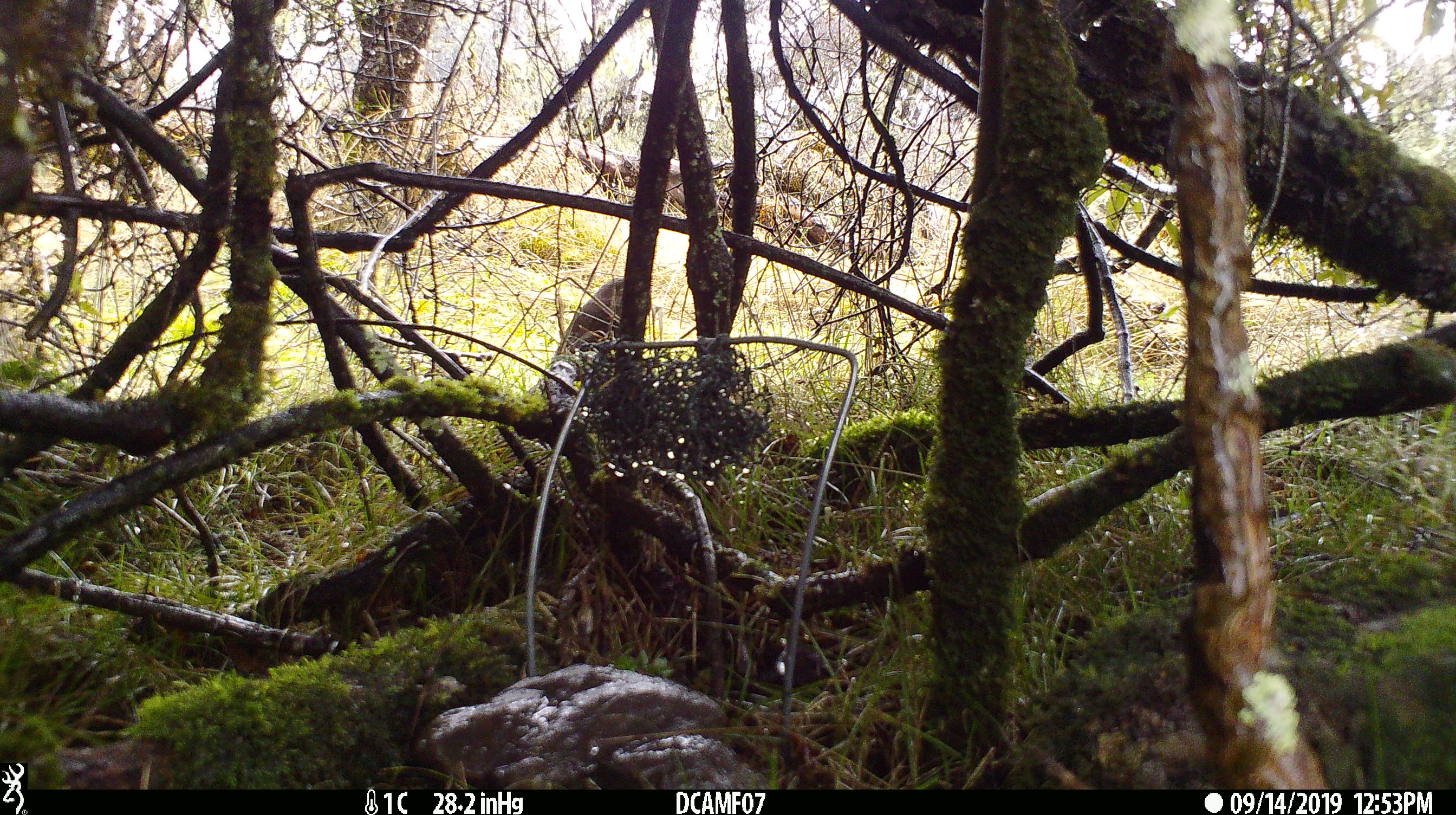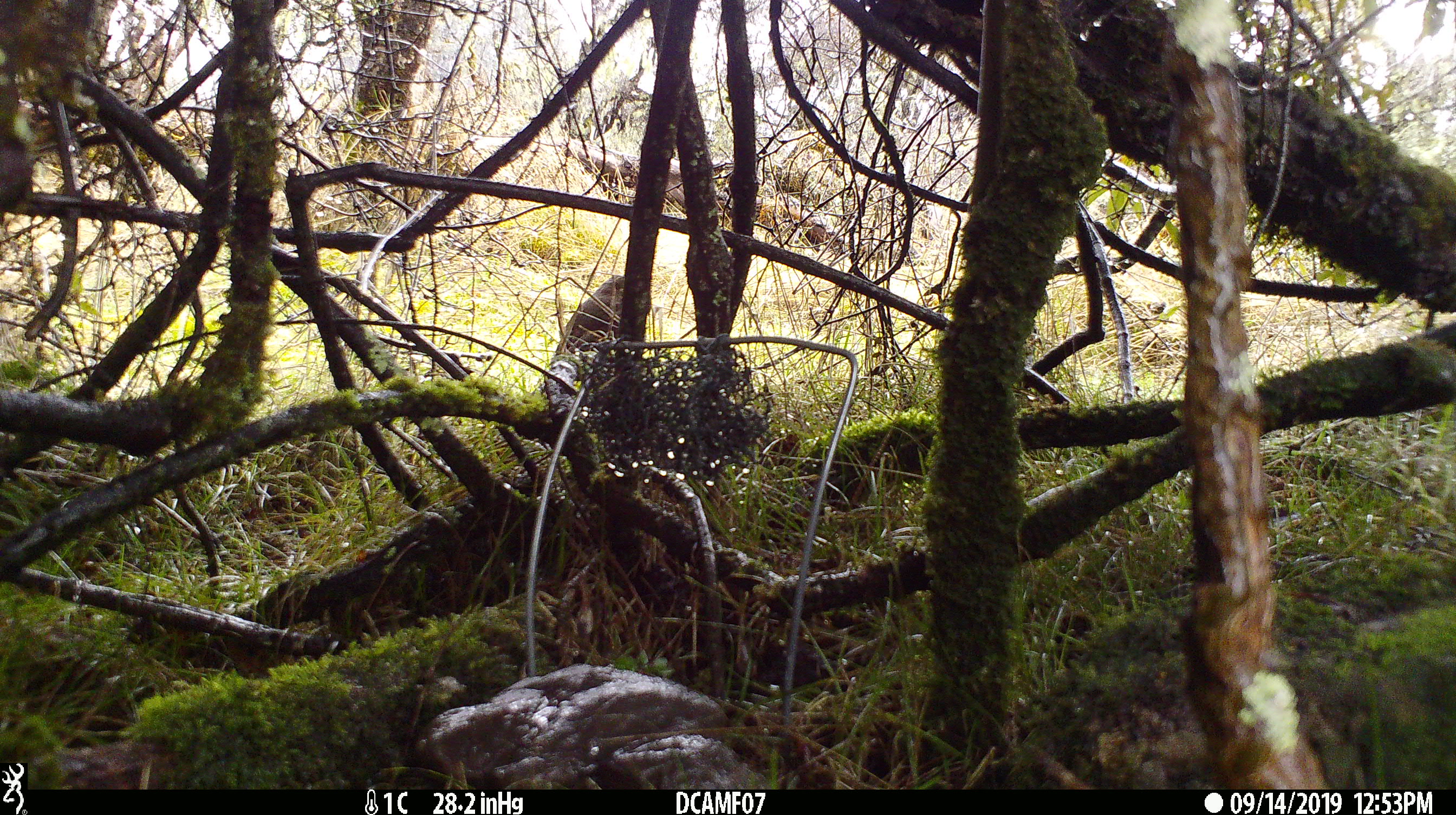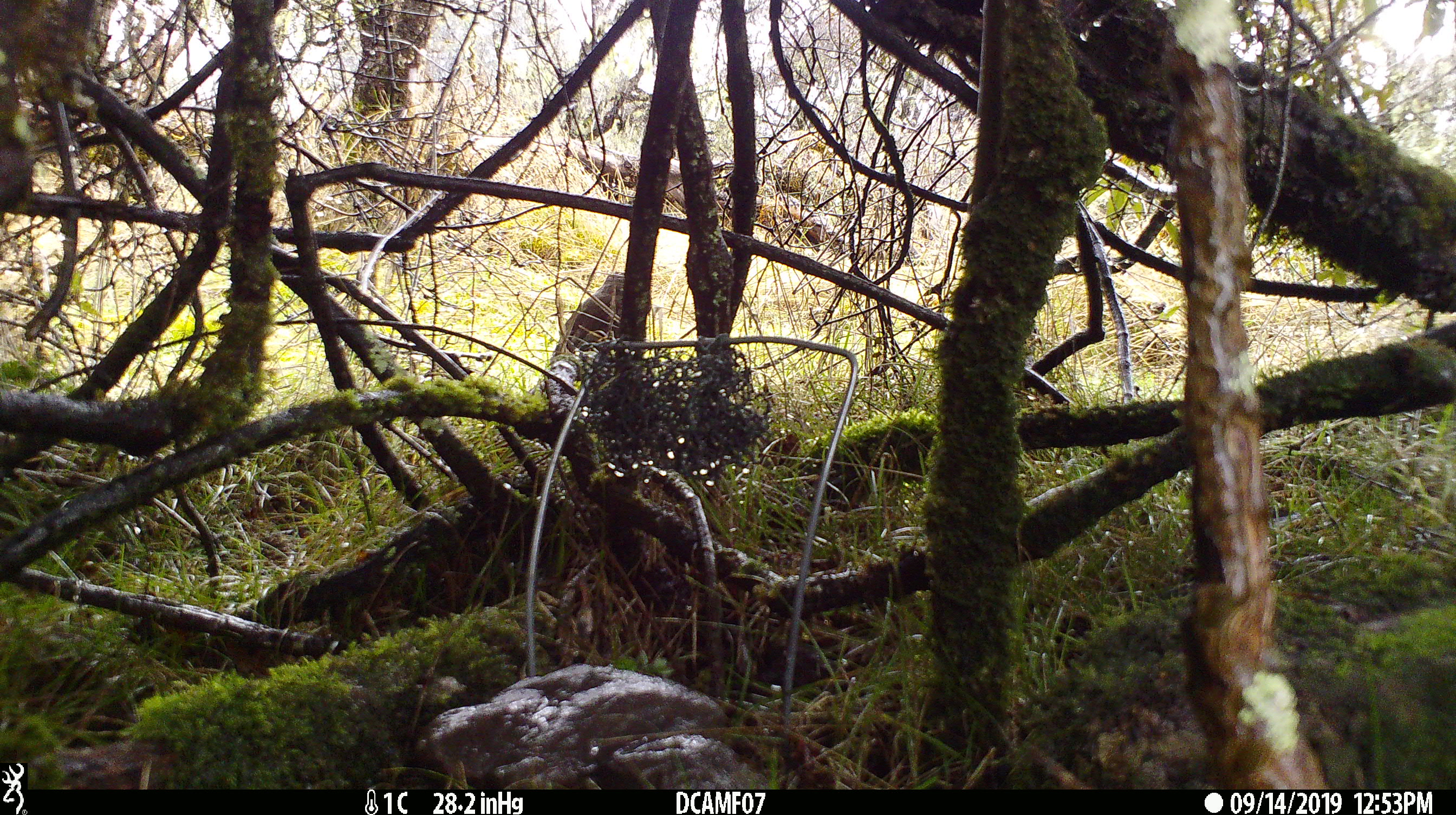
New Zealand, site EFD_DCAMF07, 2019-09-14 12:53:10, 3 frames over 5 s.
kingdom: Animalia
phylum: Chordata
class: Aves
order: Passeriformes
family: Turdidae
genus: Turdus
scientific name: Turdus philomelos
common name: song thrush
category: thrush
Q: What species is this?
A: Thrush (song thrush) (Turdus philomelos).